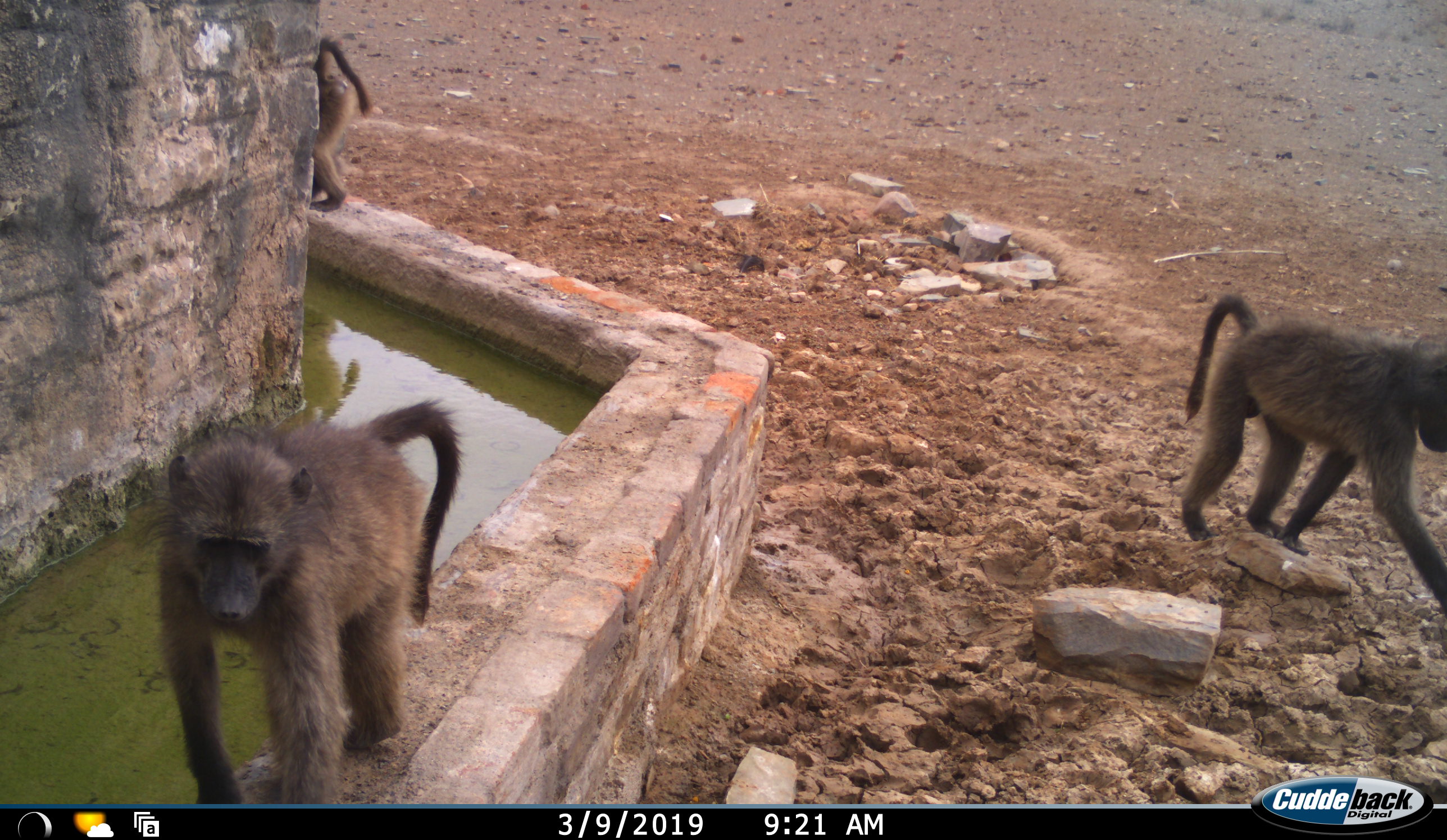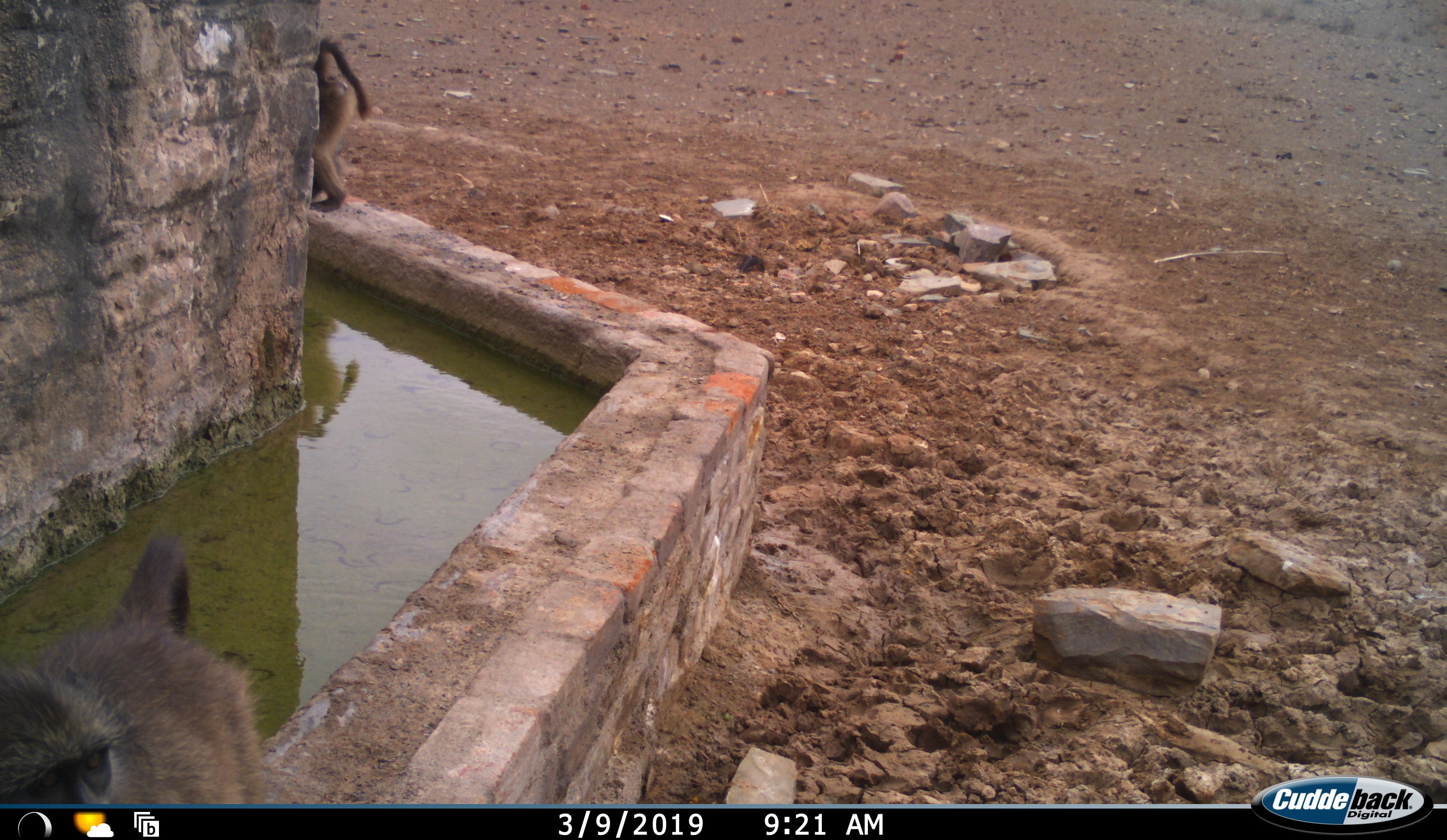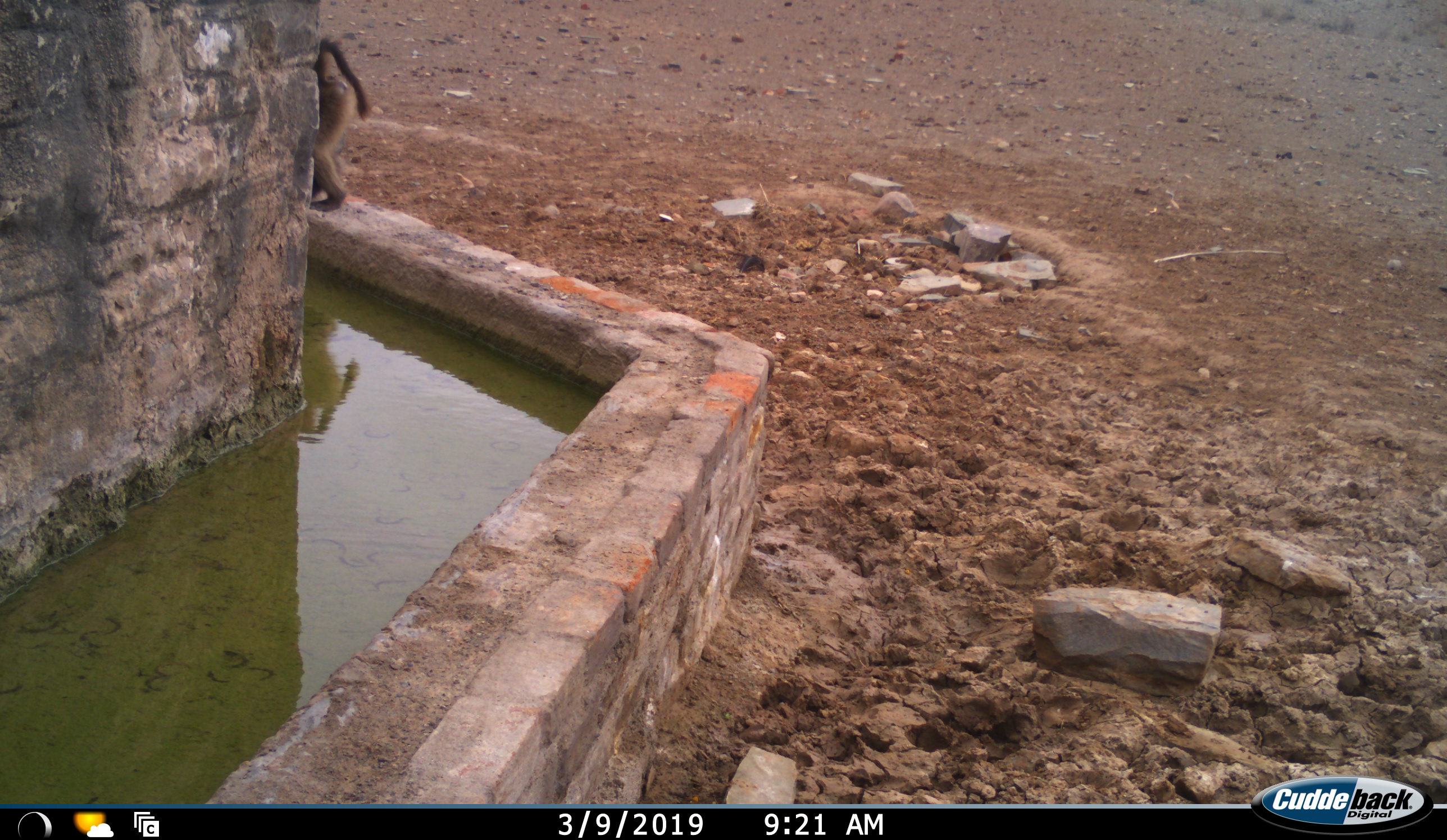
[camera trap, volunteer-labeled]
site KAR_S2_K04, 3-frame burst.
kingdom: Animalia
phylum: Chordata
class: Mammalia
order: Primates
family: Cercopithecidae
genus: Papio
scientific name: Papio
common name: baboon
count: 3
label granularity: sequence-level